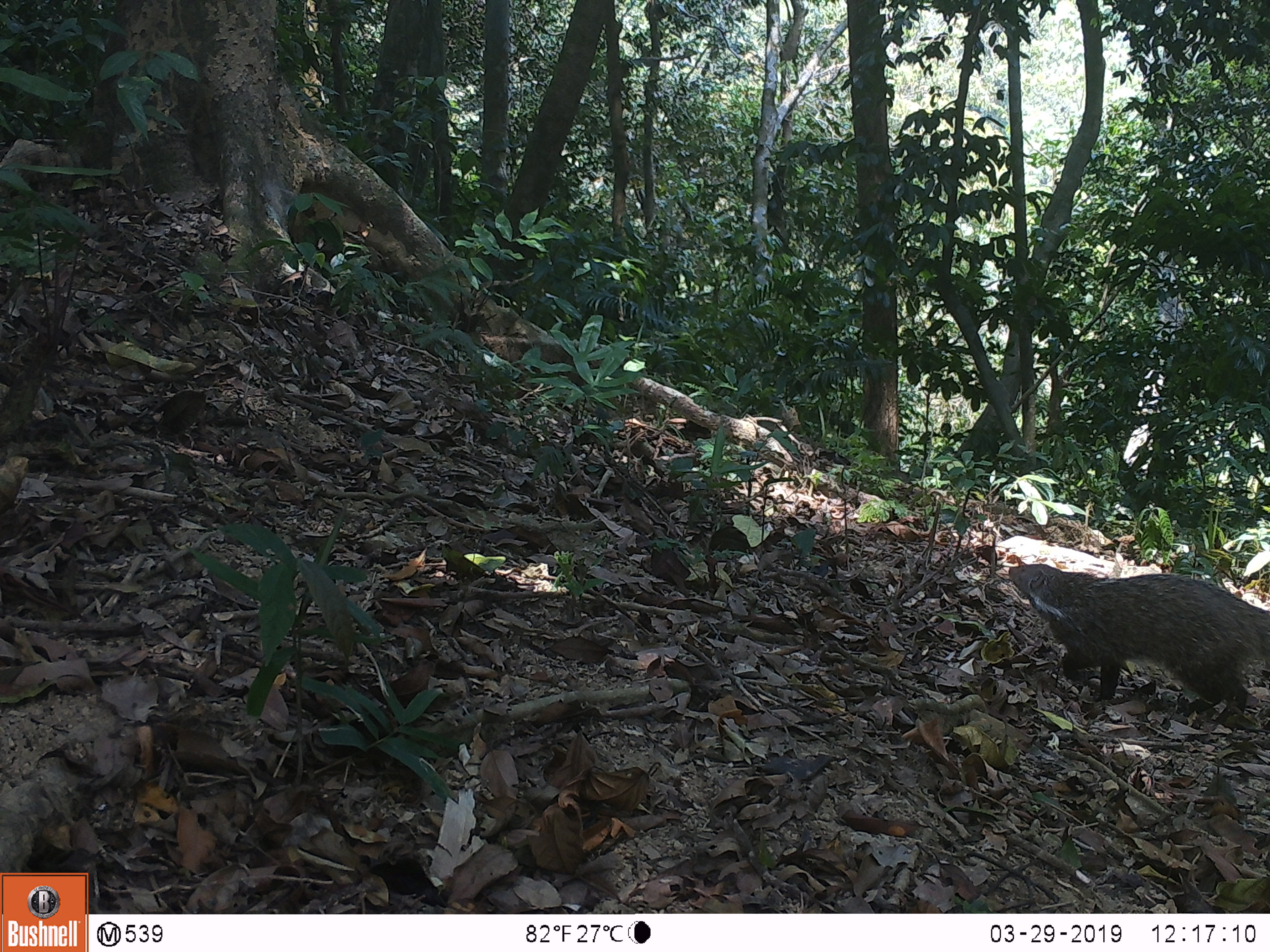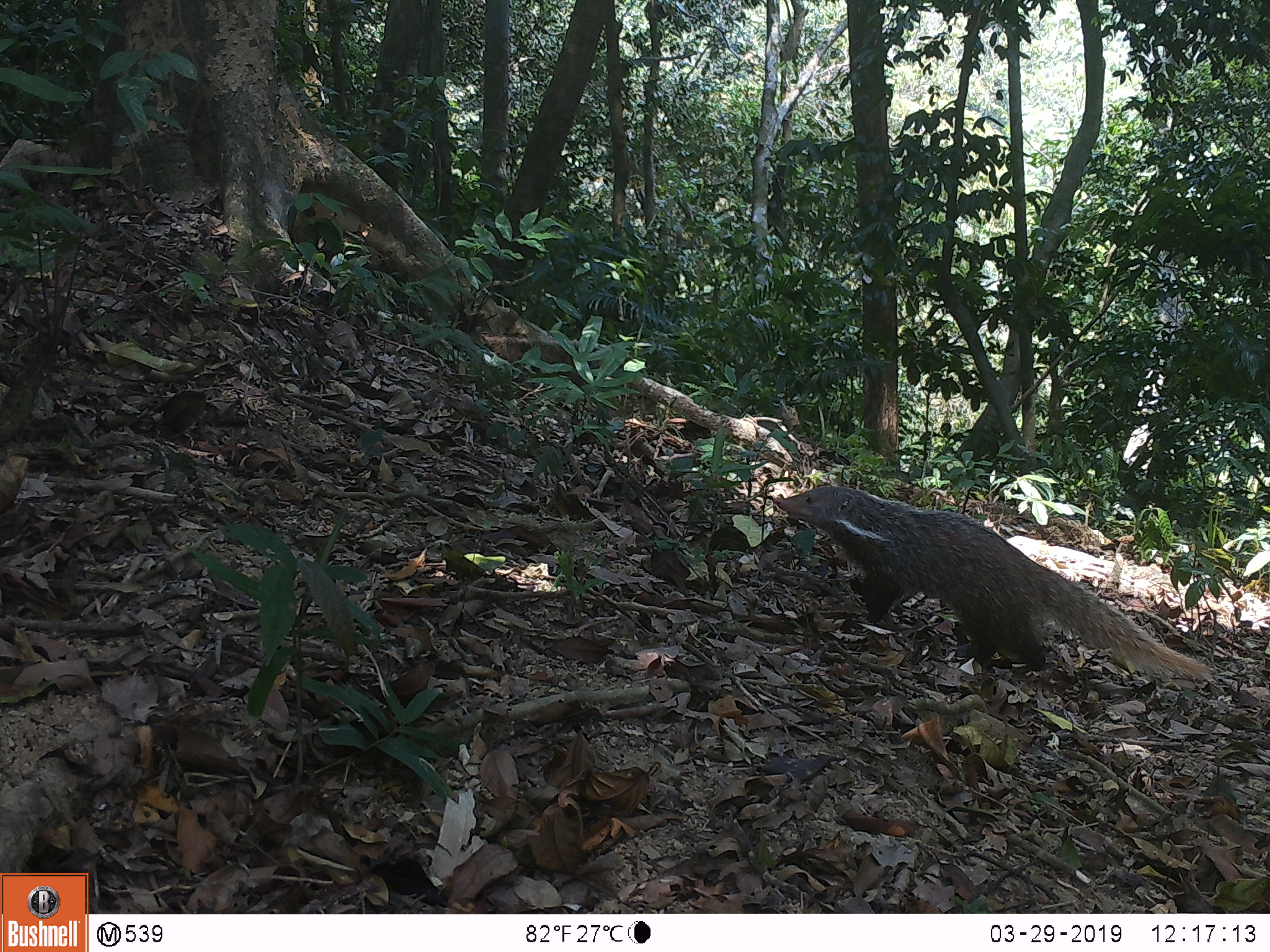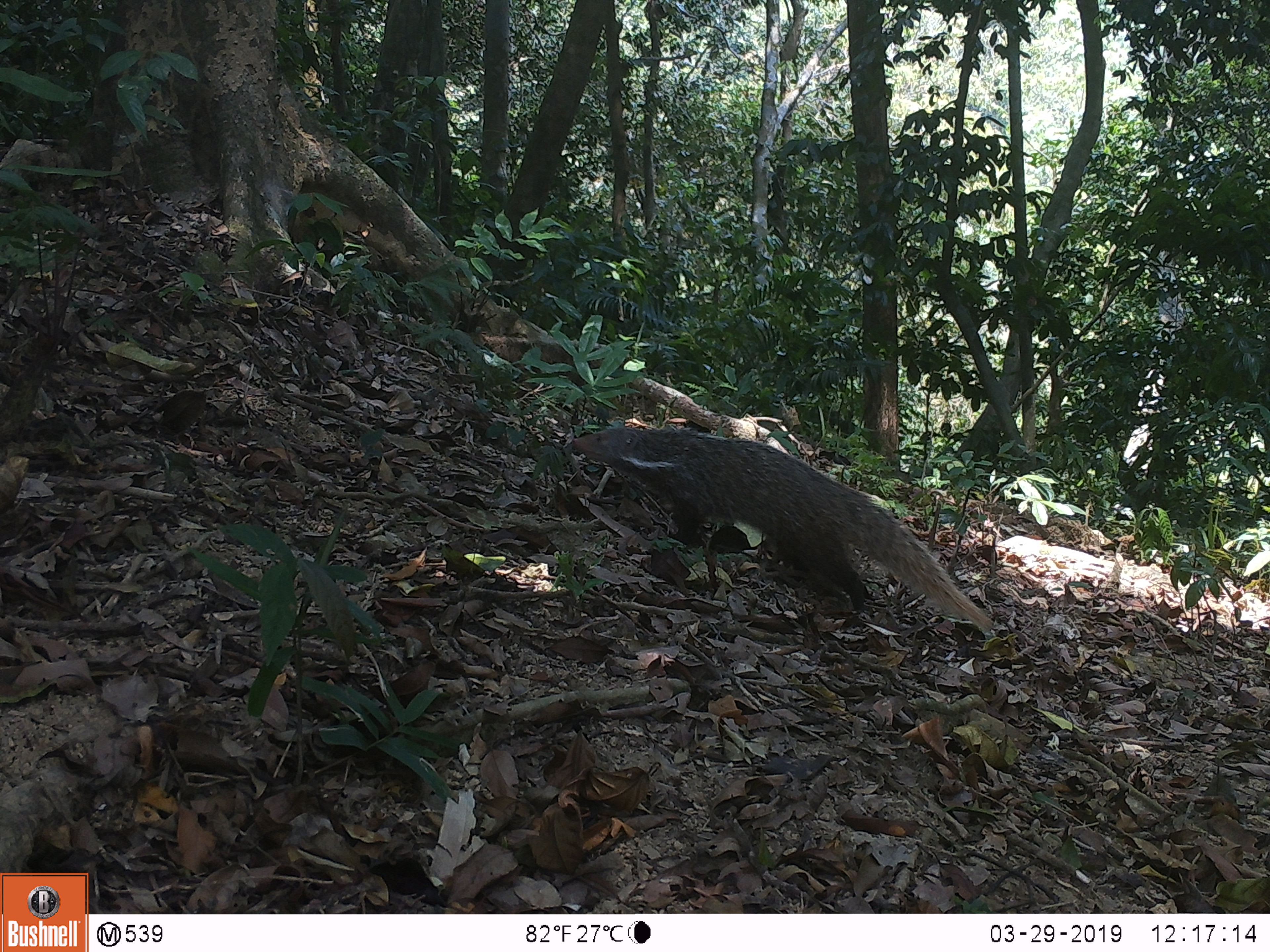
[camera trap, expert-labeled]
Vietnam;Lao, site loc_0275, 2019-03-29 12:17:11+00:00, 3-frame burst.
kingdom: Animalia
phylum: Chordata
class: Mammalia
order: Carnivora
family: Herpestidae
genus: Urva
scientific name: Urva urva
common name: crab-eating mongoose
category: crab eating mongoose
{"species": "crab eating mongoose (crab-eating mongoose) (Urva urva)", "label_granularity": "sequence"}